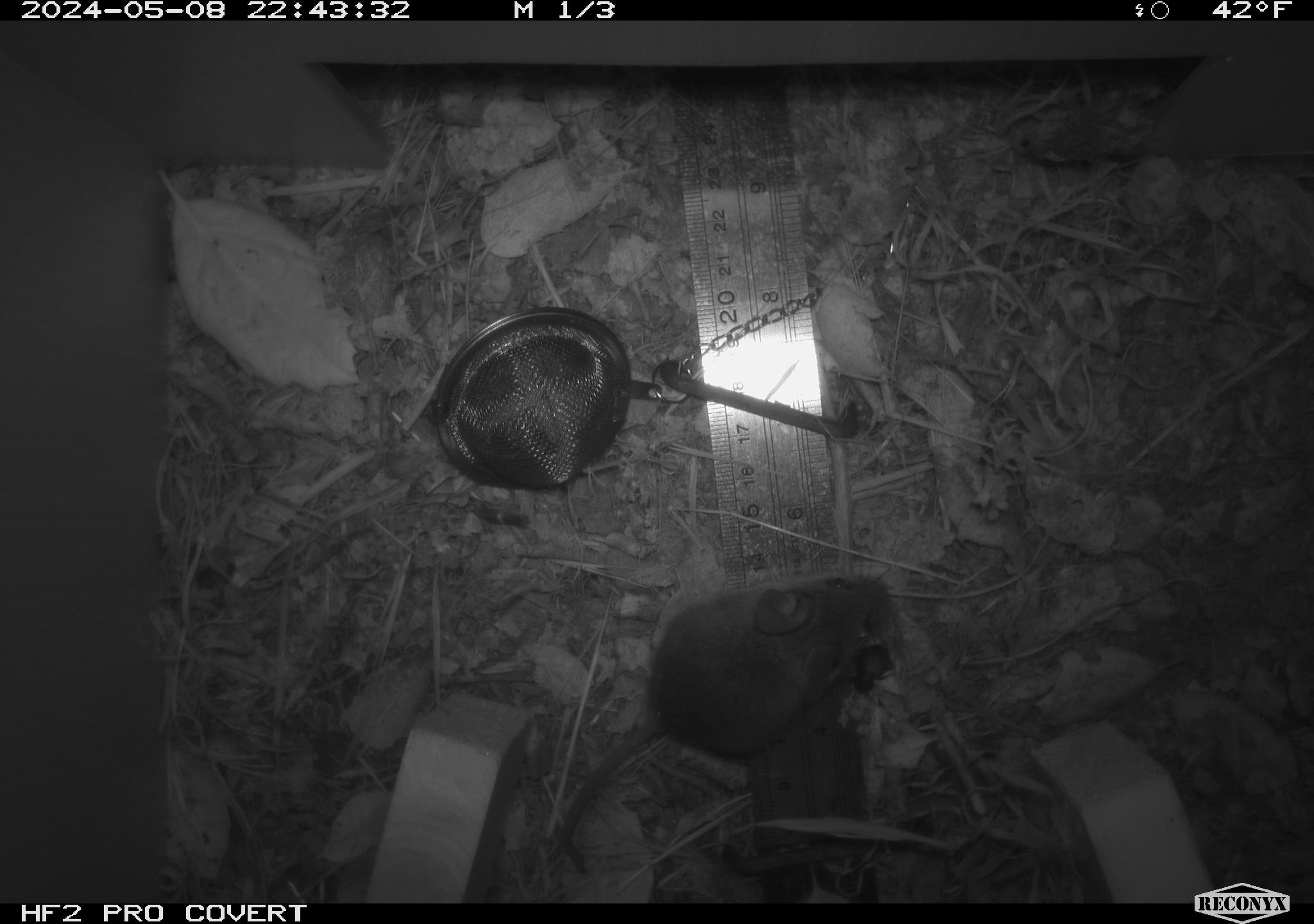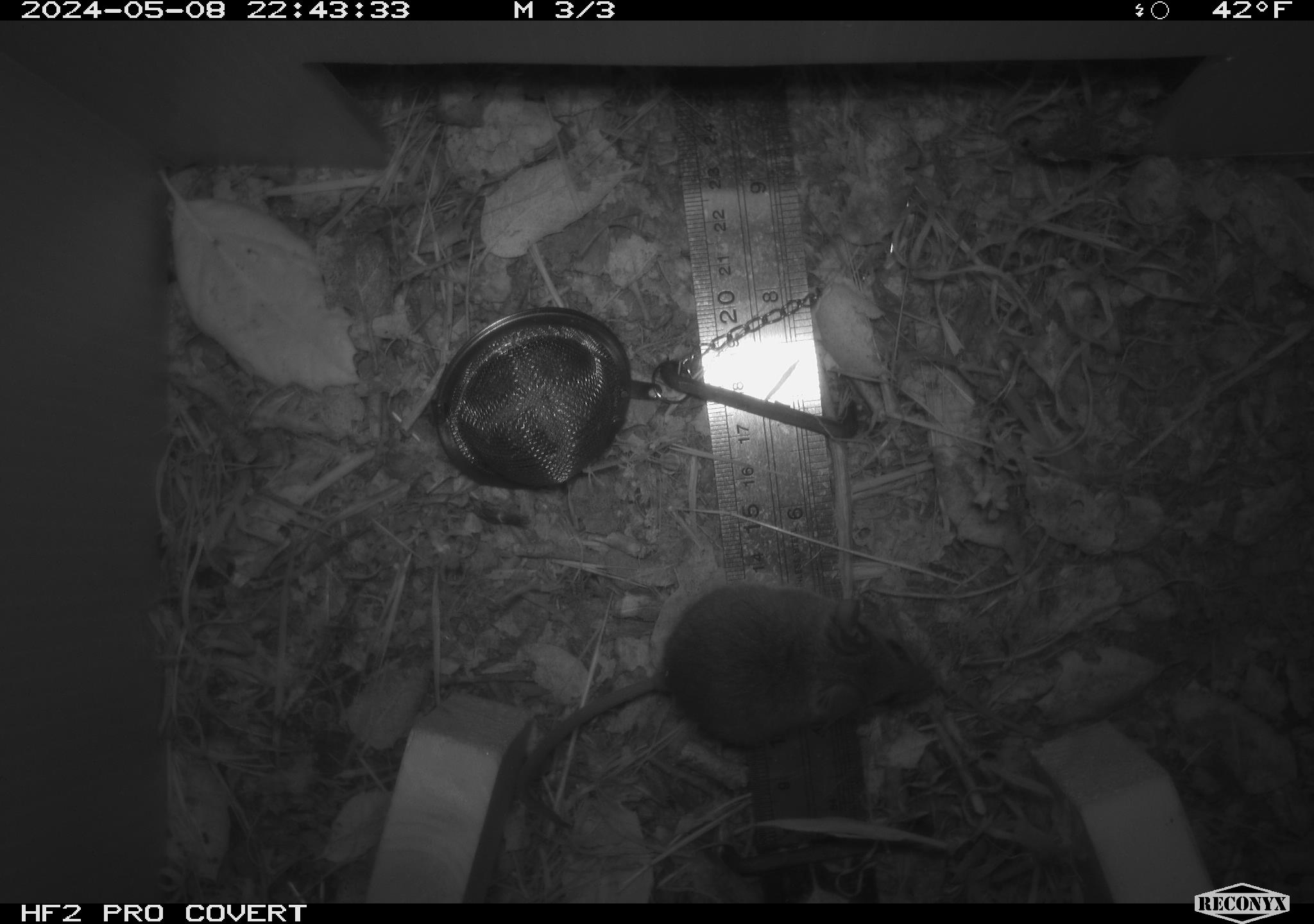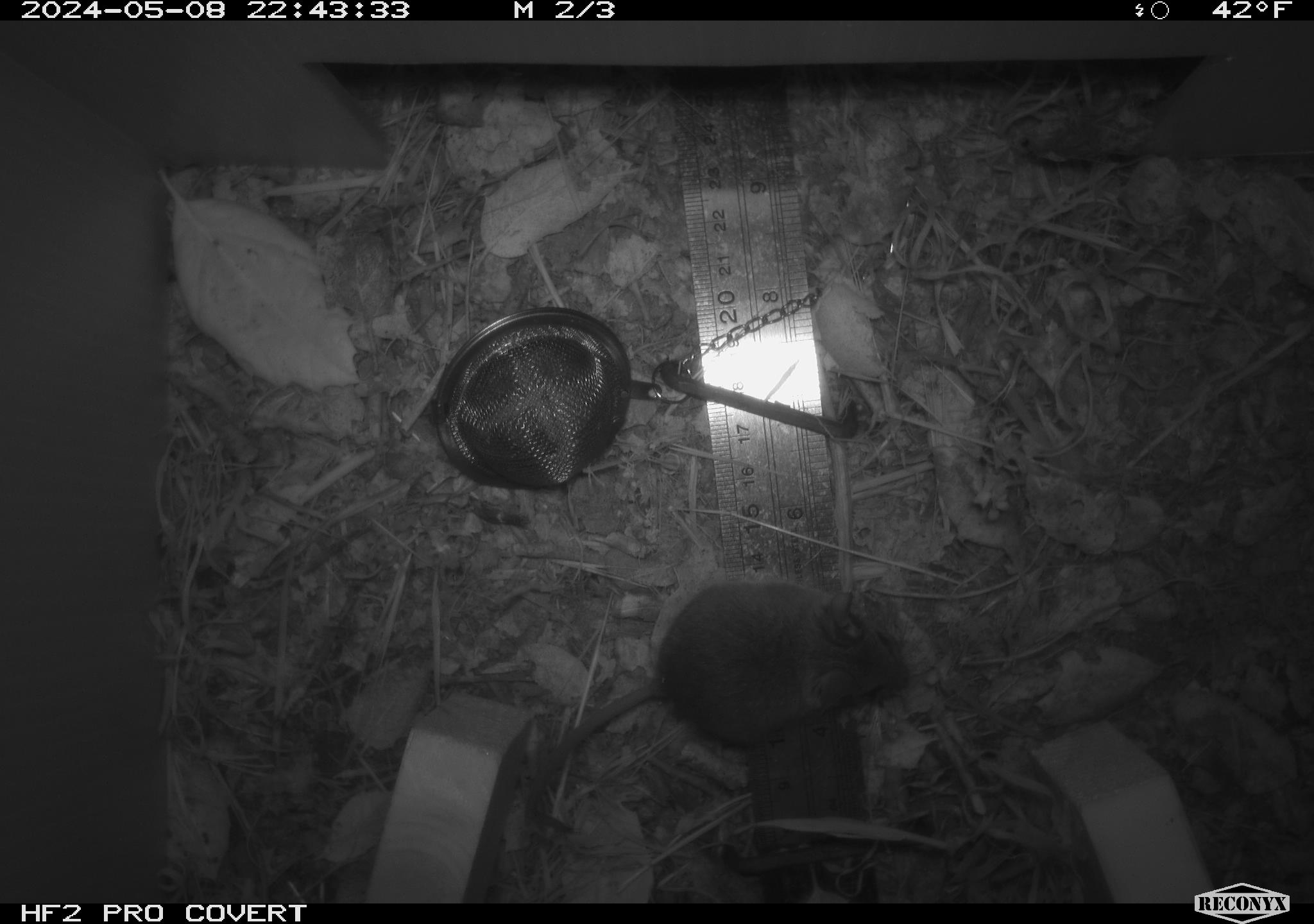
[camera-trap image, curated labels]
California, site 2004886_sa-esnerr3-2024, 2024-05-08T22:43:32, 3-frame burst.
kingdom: Animalia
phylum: Chordata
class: Mammalia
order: Rodentia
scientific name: Rodentia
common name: rodent